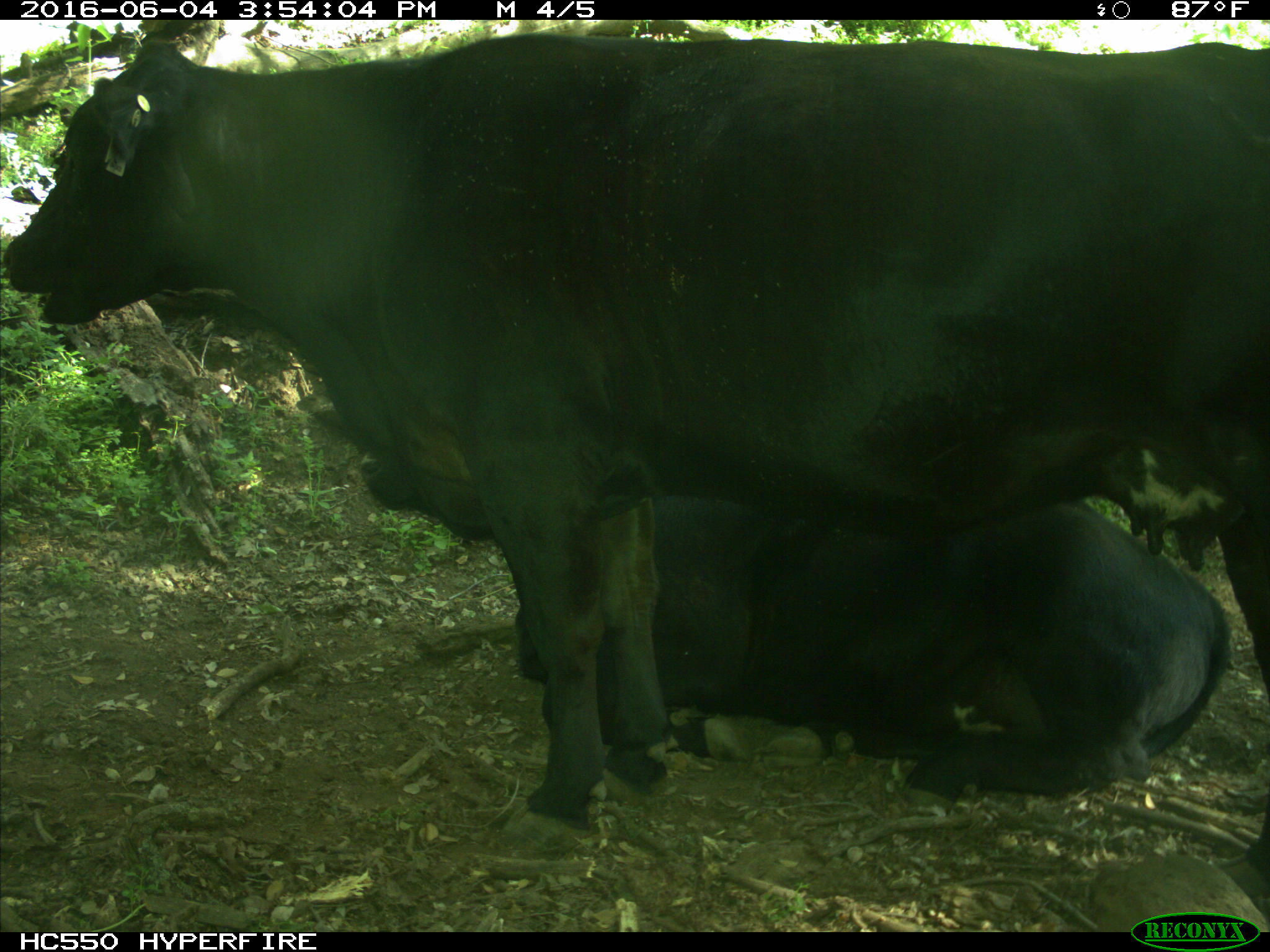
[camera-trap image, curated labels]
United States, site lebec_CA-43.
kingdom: Animalia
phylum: Chordata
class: Mammalia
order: Artiodactyla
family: Bovidae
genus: Bos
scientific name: Bos taurus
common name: domestic cow